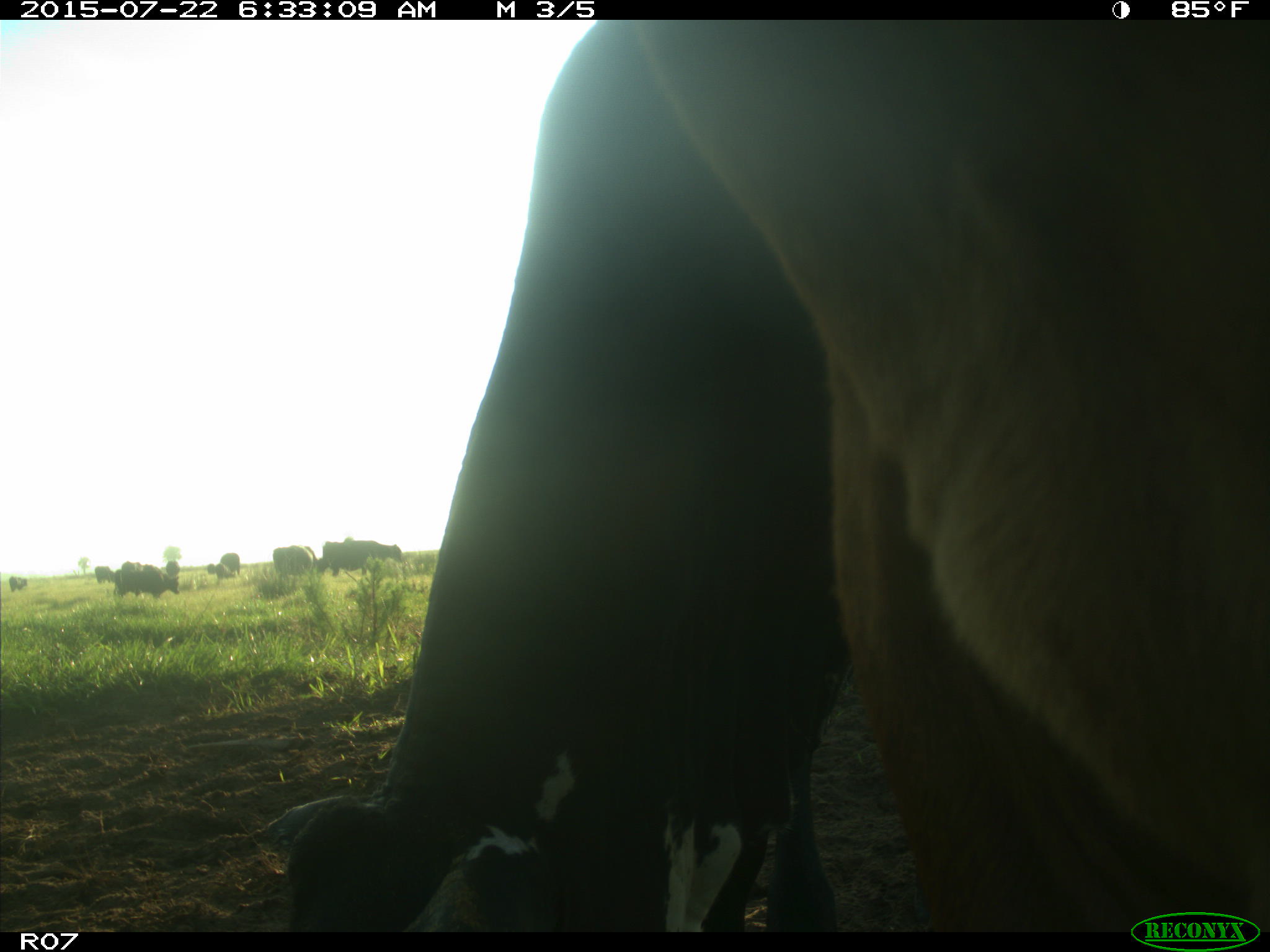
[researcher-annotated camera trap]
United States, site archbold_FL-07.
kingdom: Animalia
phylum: Chordata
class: Mammalia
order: Artiodactyla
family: Cervidae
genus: Odocoileus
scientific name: Odocoileus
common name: deer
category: unidentified deer